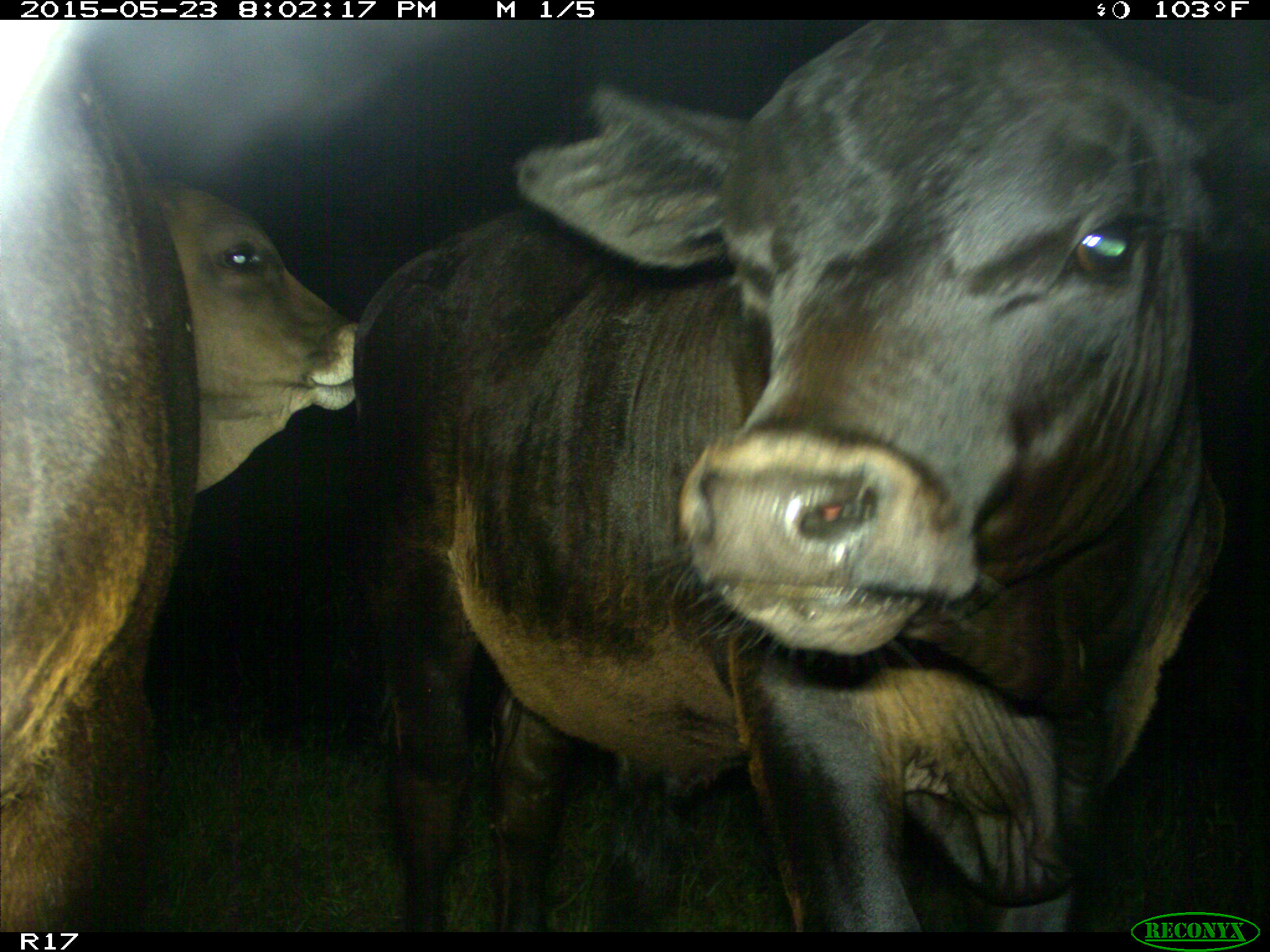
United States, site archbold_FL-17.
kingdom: Animalia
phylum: Chordata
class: Mammalia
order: Artiodactyla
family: Bovidae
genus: Bos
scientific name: Bos taurus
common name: domestic cow